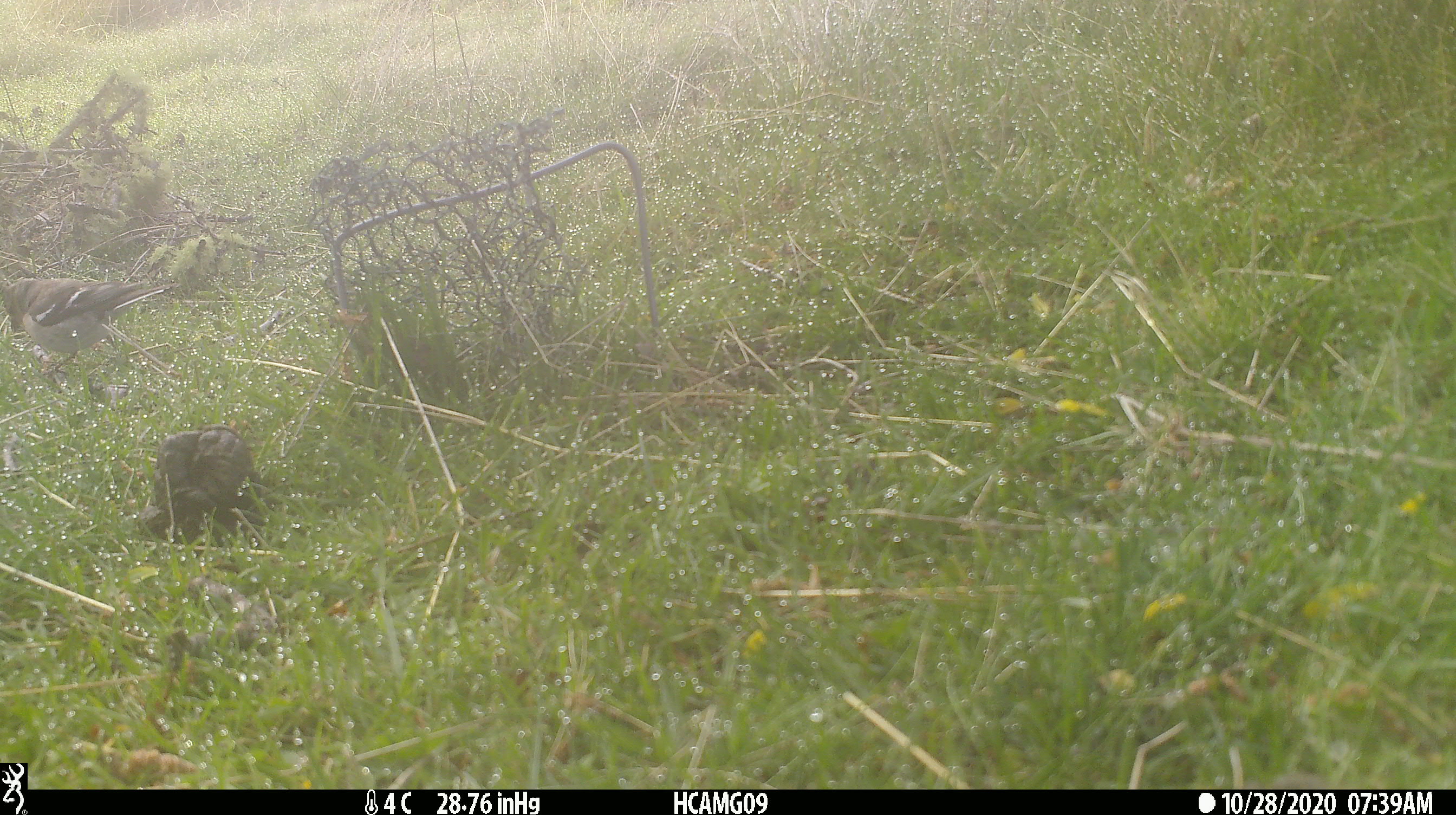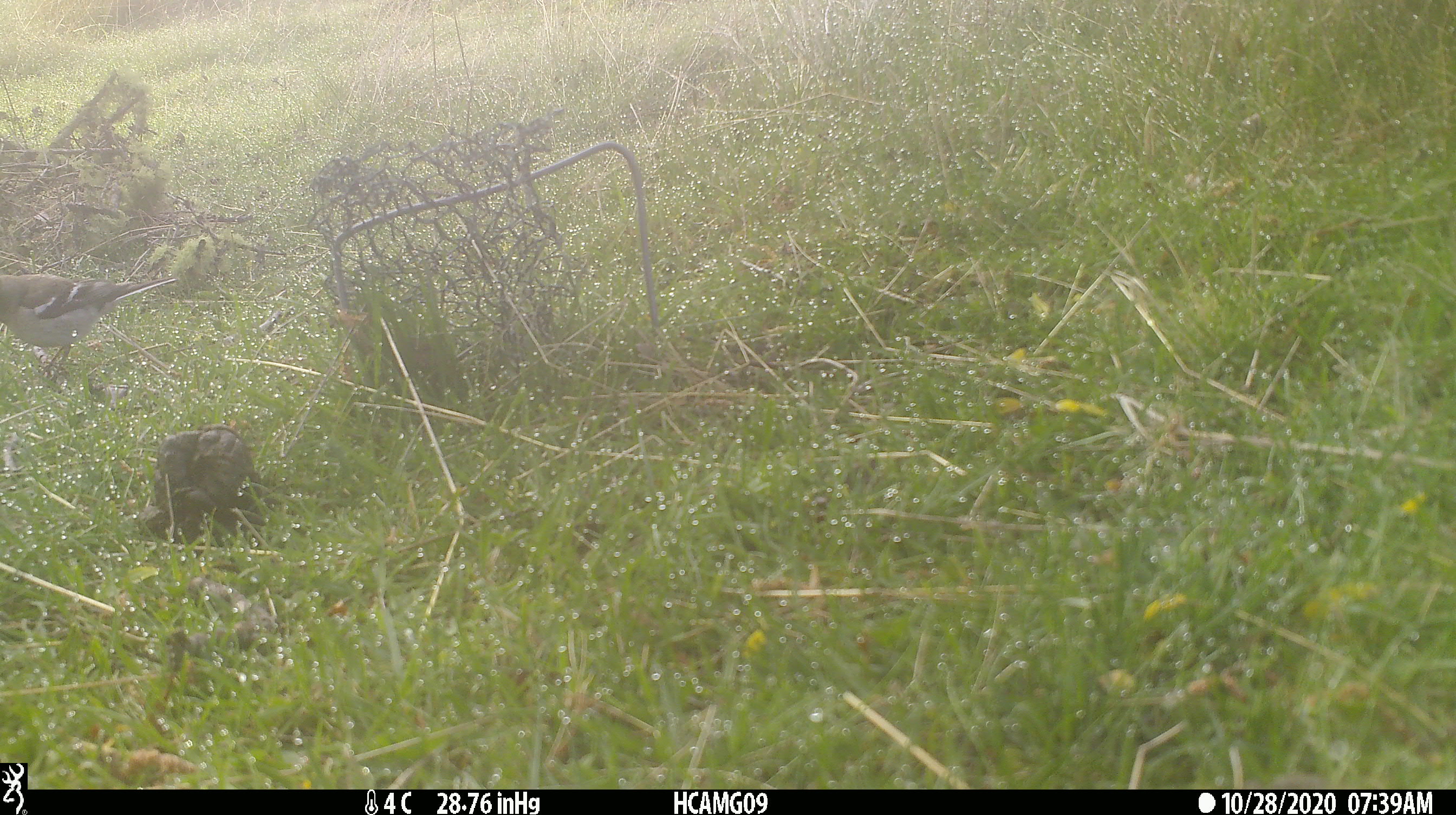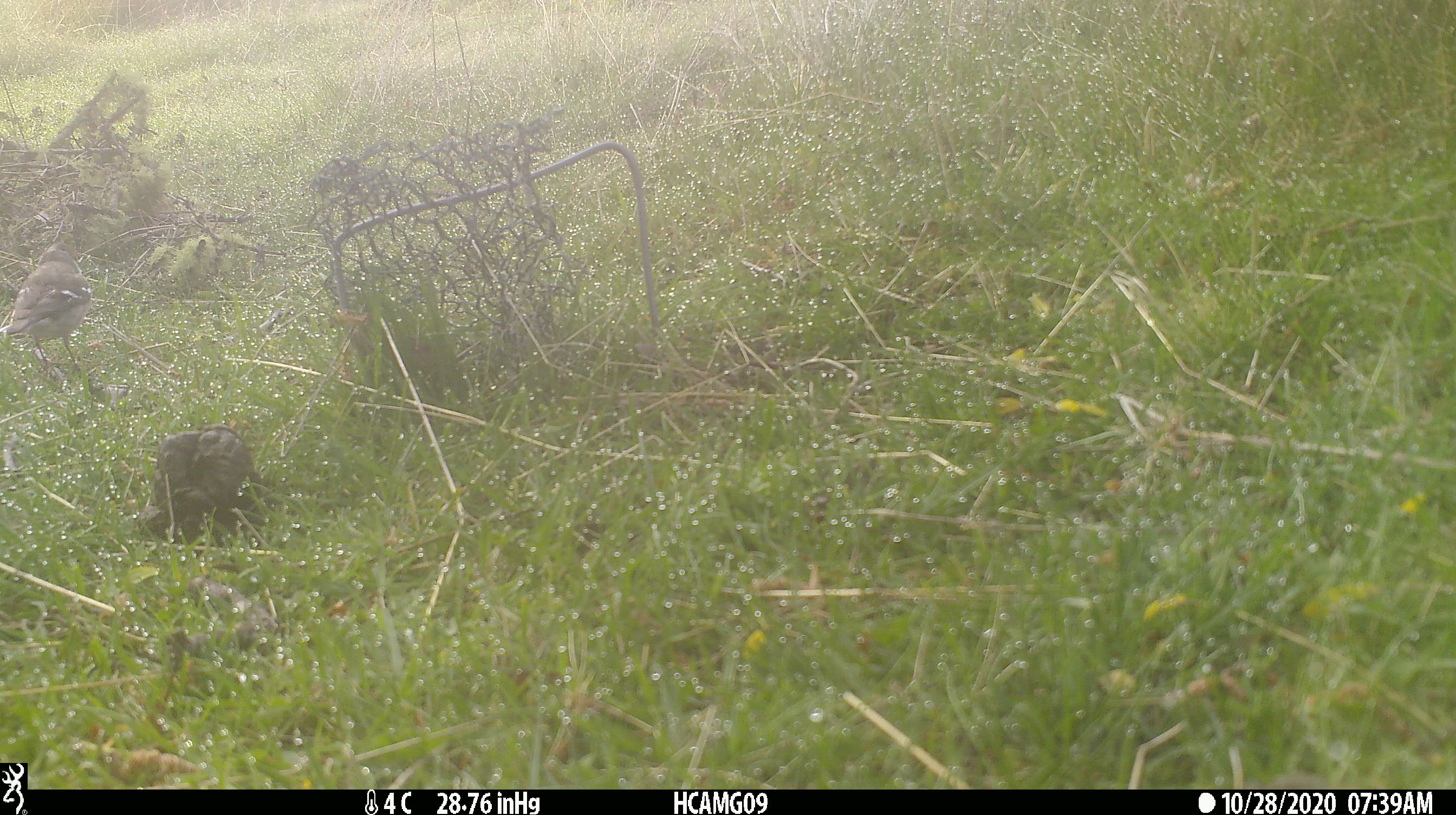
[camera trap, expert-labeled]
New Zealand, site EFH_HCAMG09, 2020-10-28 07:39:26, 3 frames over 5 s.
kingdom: Animalia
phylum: Chordata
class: Aves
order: Passeriformes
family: Fringillidae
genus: Fringilla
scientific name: Fringilla coelebs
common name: common chaffinch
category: chaffinch